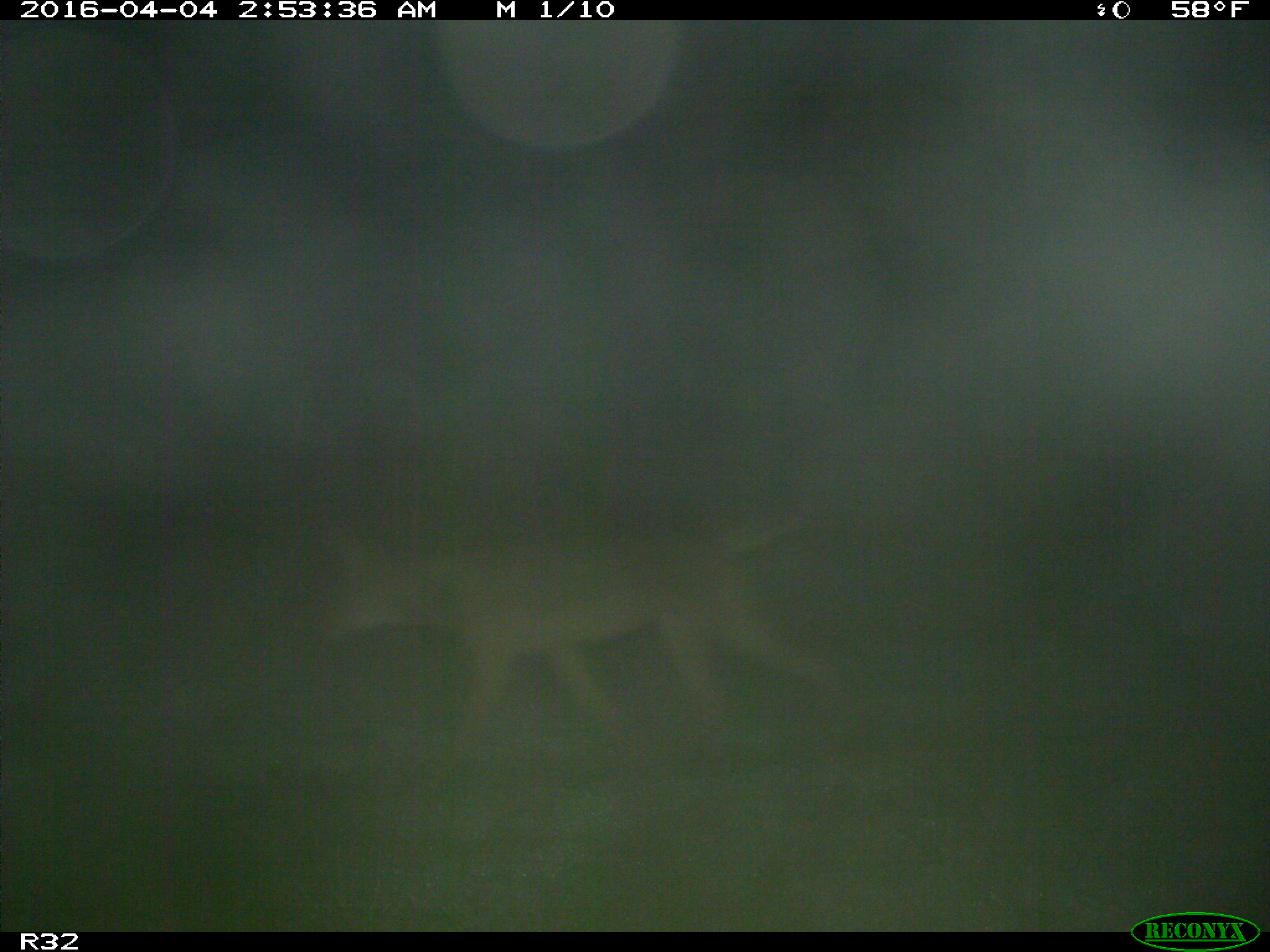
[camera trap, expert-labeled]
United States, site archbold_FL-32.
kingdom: Animalia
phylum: Chordata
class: Mammalia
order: Carnivora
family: Canidae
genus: Canis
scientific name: Canis latrans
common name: coyote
Canis latrans (coyote).